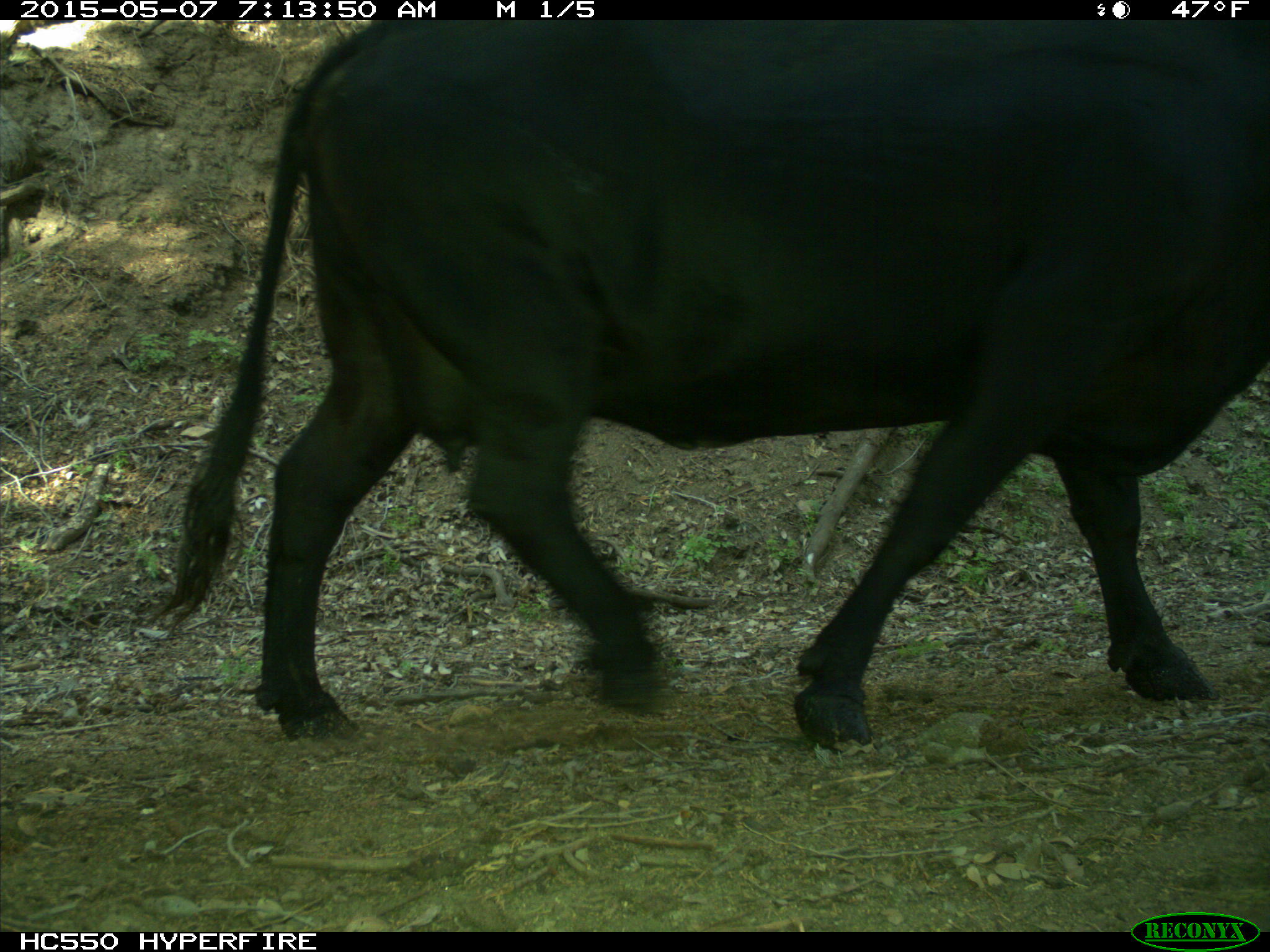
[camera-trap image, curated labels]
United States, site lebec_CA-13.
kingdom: Animalia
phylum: Chordata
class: Mammalia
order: Artiodactyla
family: Bovidae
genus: Bos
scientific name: Bos taurus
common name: domestic cow